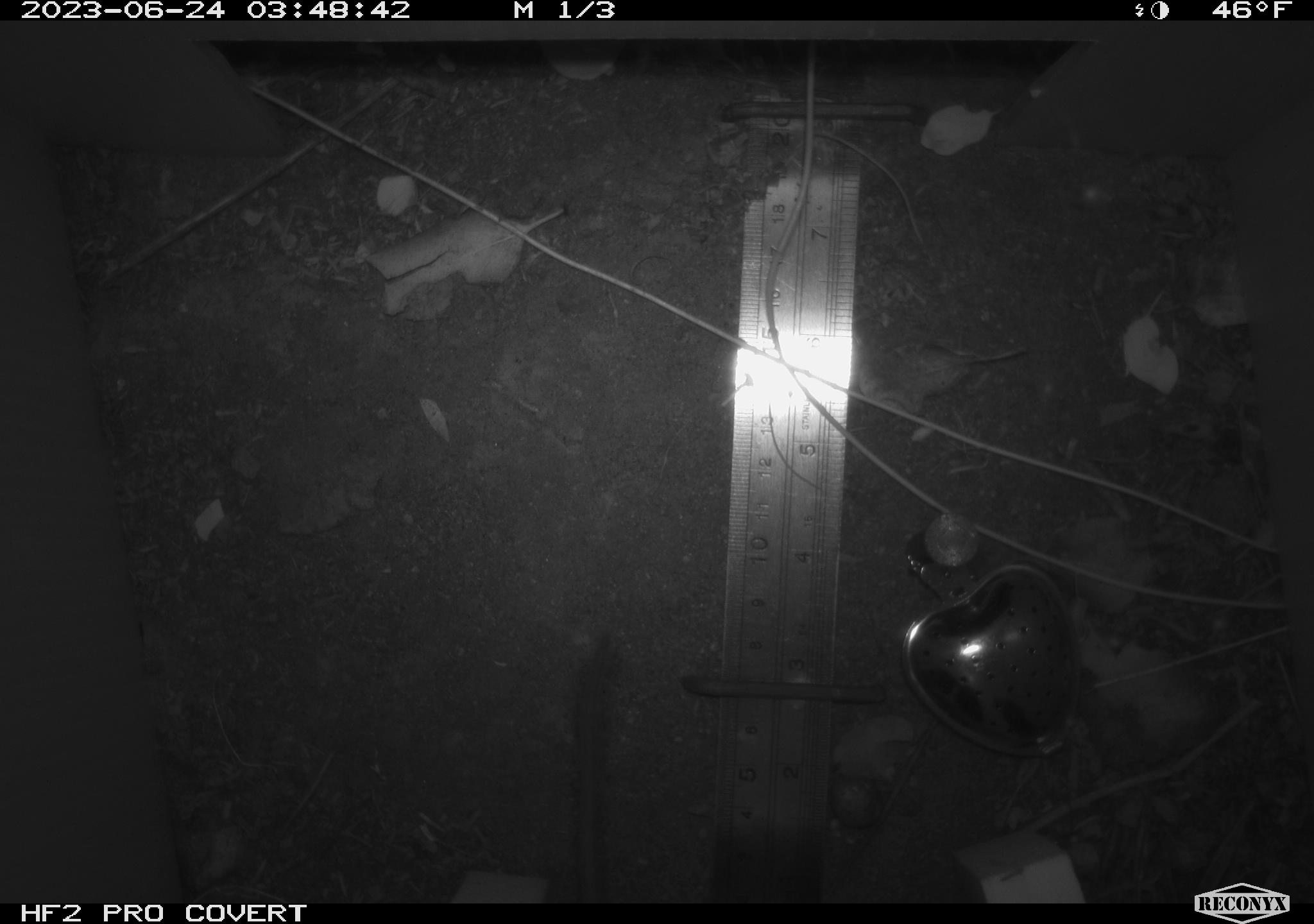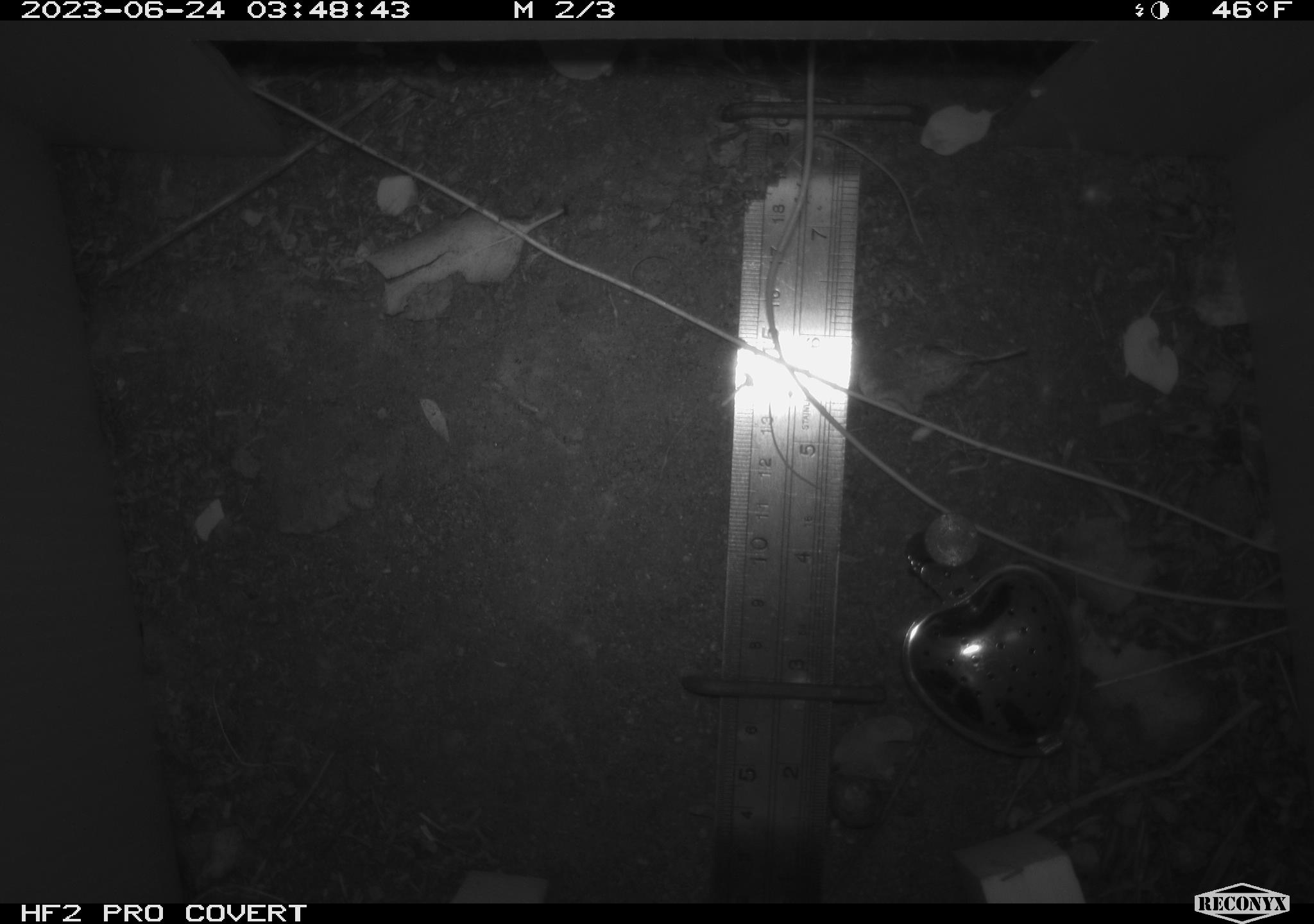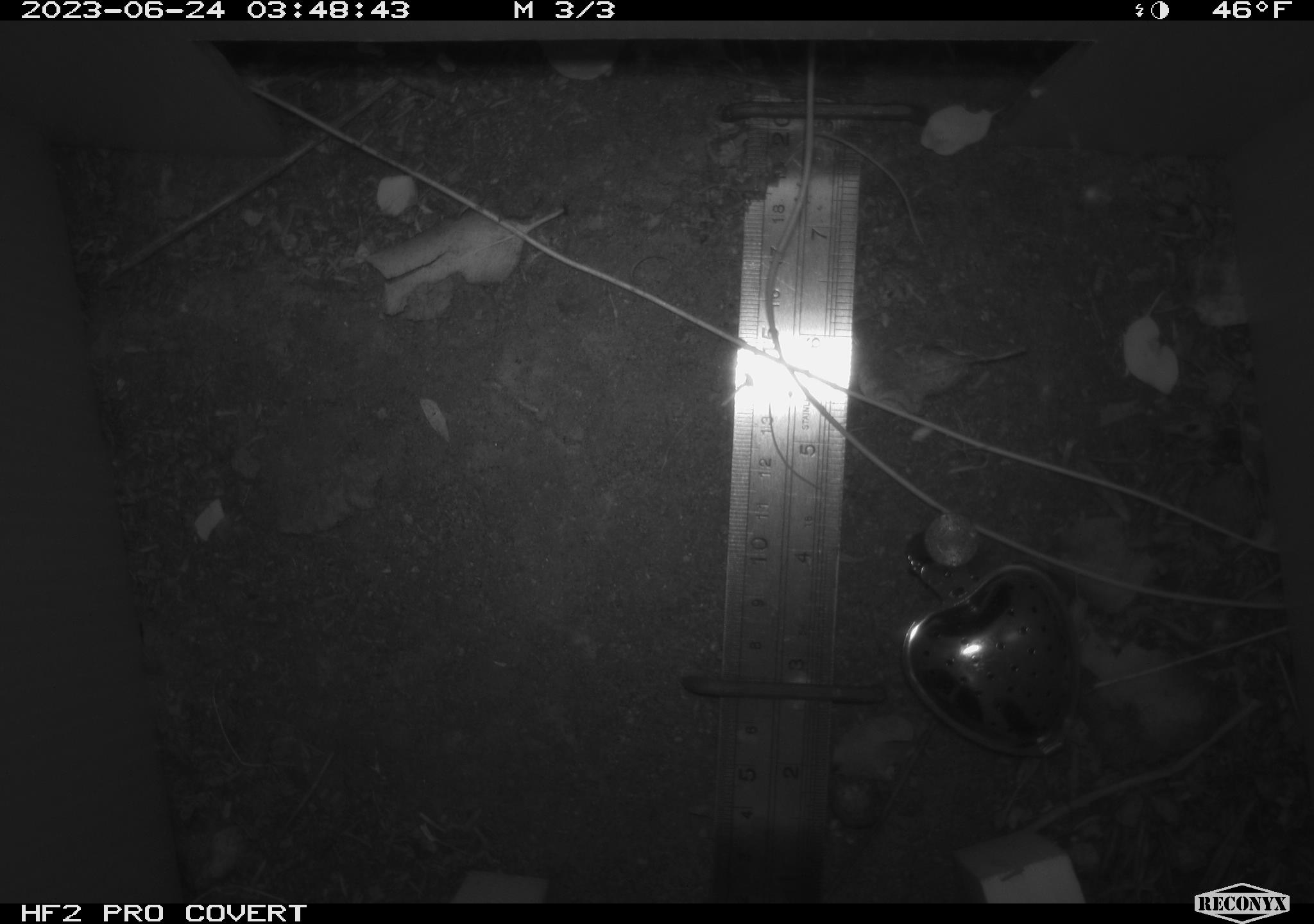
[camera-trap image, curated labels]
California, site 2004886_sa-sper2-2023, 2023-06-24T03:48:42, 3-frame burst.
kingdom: Animalia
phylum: Chordata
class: Mammalia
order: Rodentia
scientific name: Rodentia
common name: mouse species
Mouse species (Rodentia).